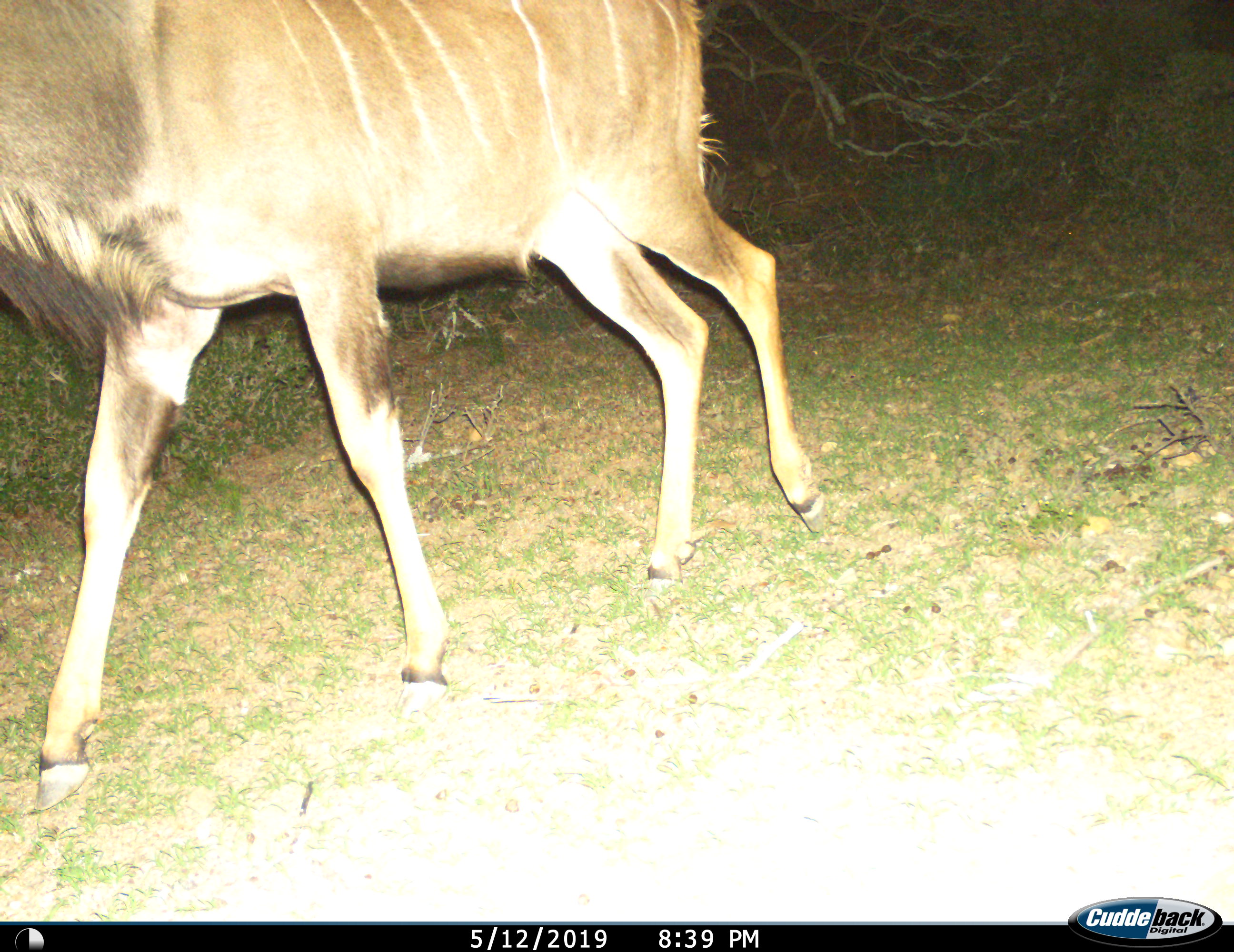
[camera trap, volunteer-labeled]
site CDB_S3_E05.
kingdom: Animalia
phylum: Chordata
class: Mammalia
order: Artiodactyla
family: Bovidae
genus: Tragelaphus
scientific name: Tragelaphus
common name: kudu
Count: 1.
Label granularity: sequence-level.